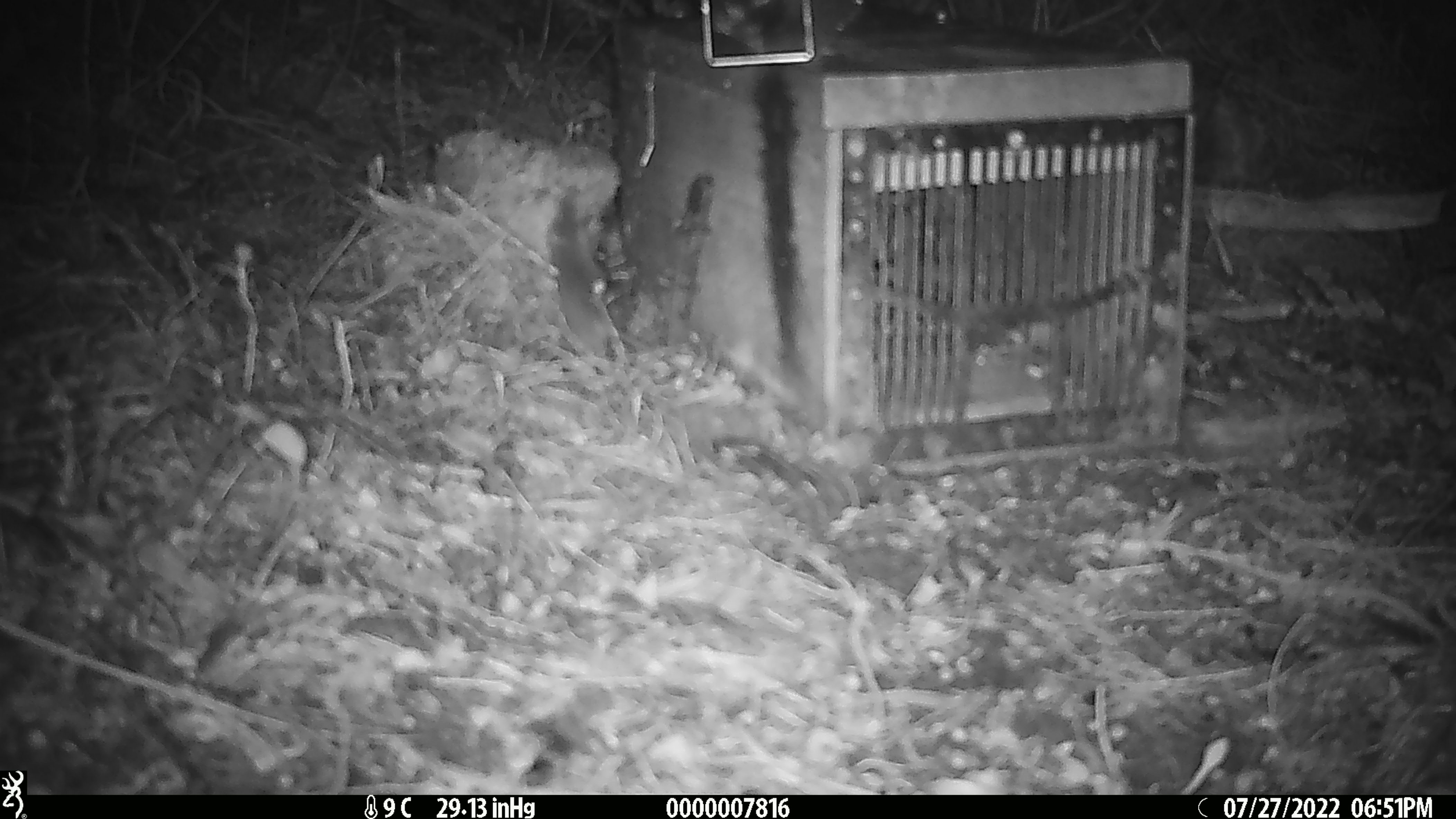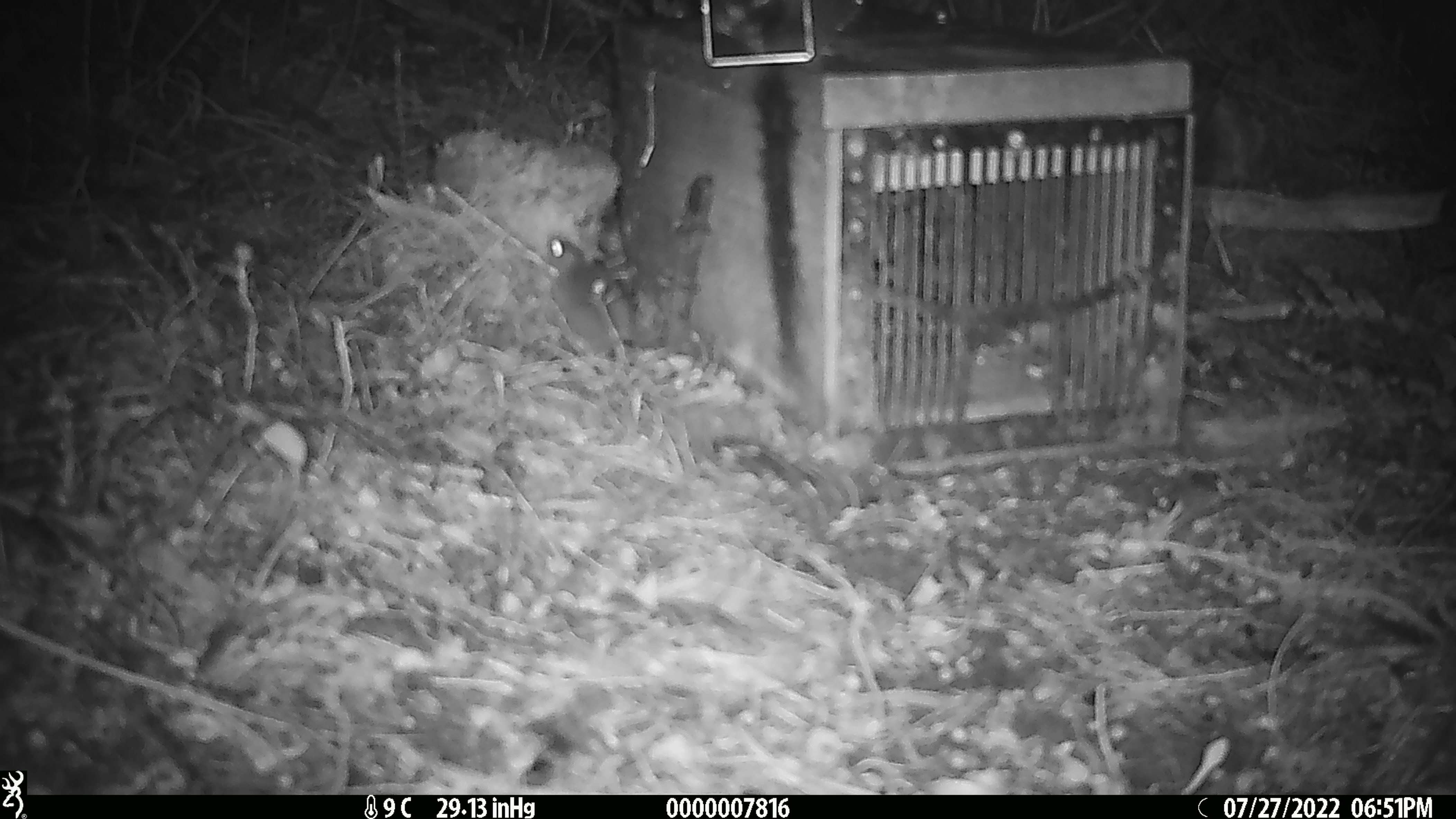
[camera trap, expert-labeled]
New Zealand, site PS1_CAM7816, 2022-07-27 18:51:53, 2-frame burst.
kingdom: Animalia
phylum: Chordata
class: Mammalia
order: Rodentia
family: Muridae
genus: Mus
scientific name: Mus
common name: mouse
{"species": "mouse (Mus)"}